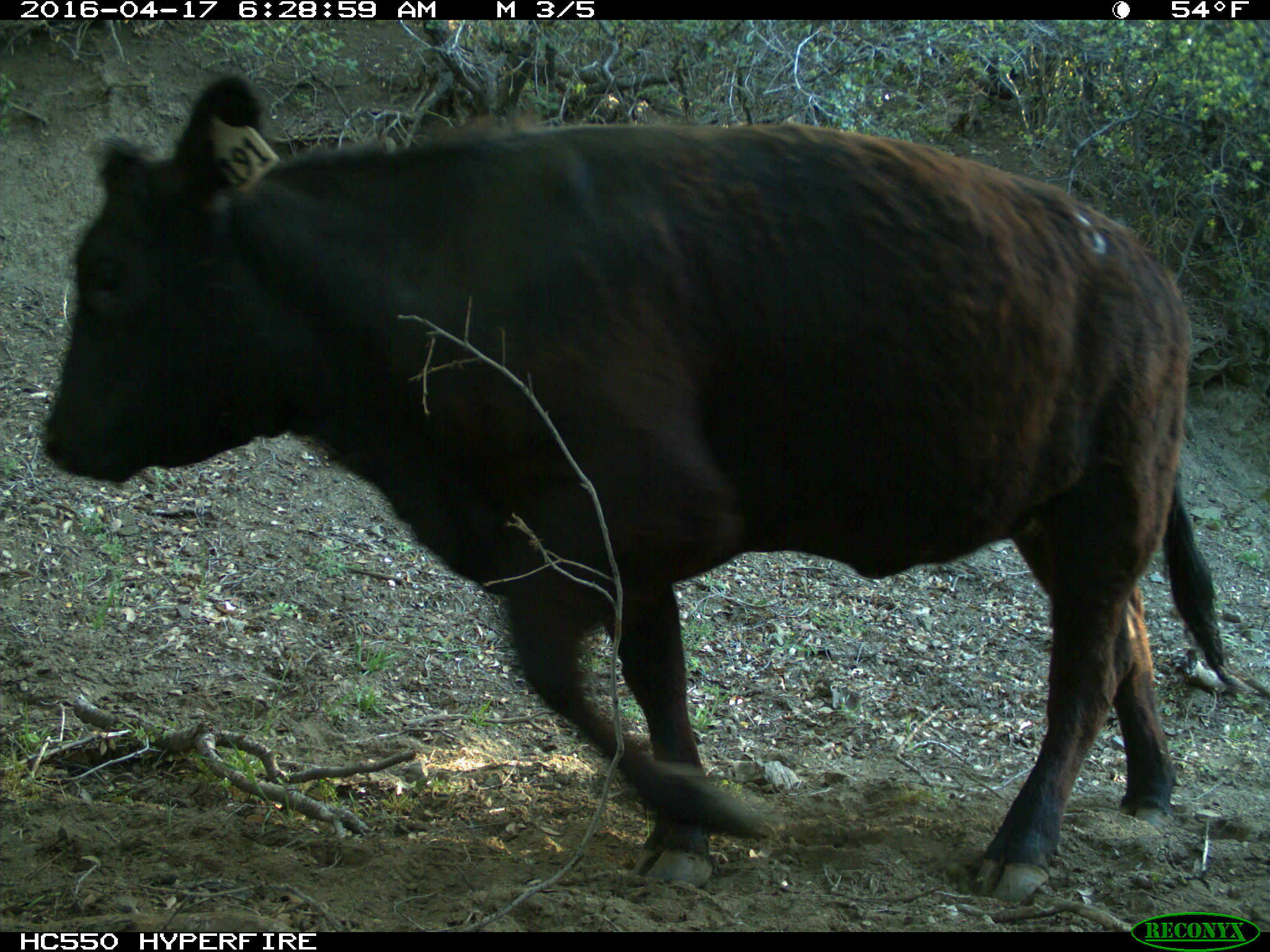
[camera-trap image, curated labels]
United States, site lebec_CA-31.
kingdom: Animalia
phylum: Chordata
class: Mammalia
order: Artiodactyla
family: Bovidae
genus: Bos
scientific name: Bos taurus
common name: domestic cow